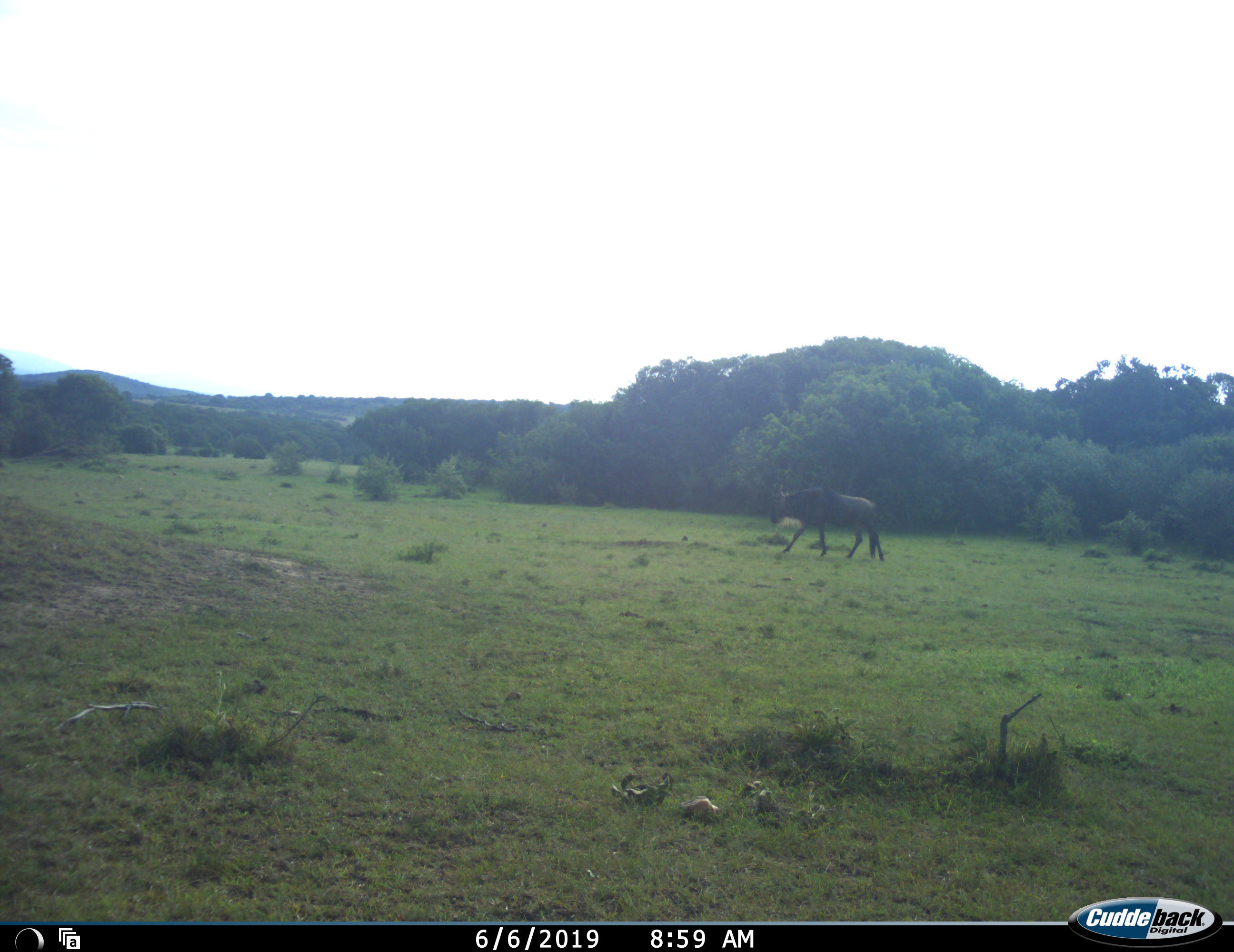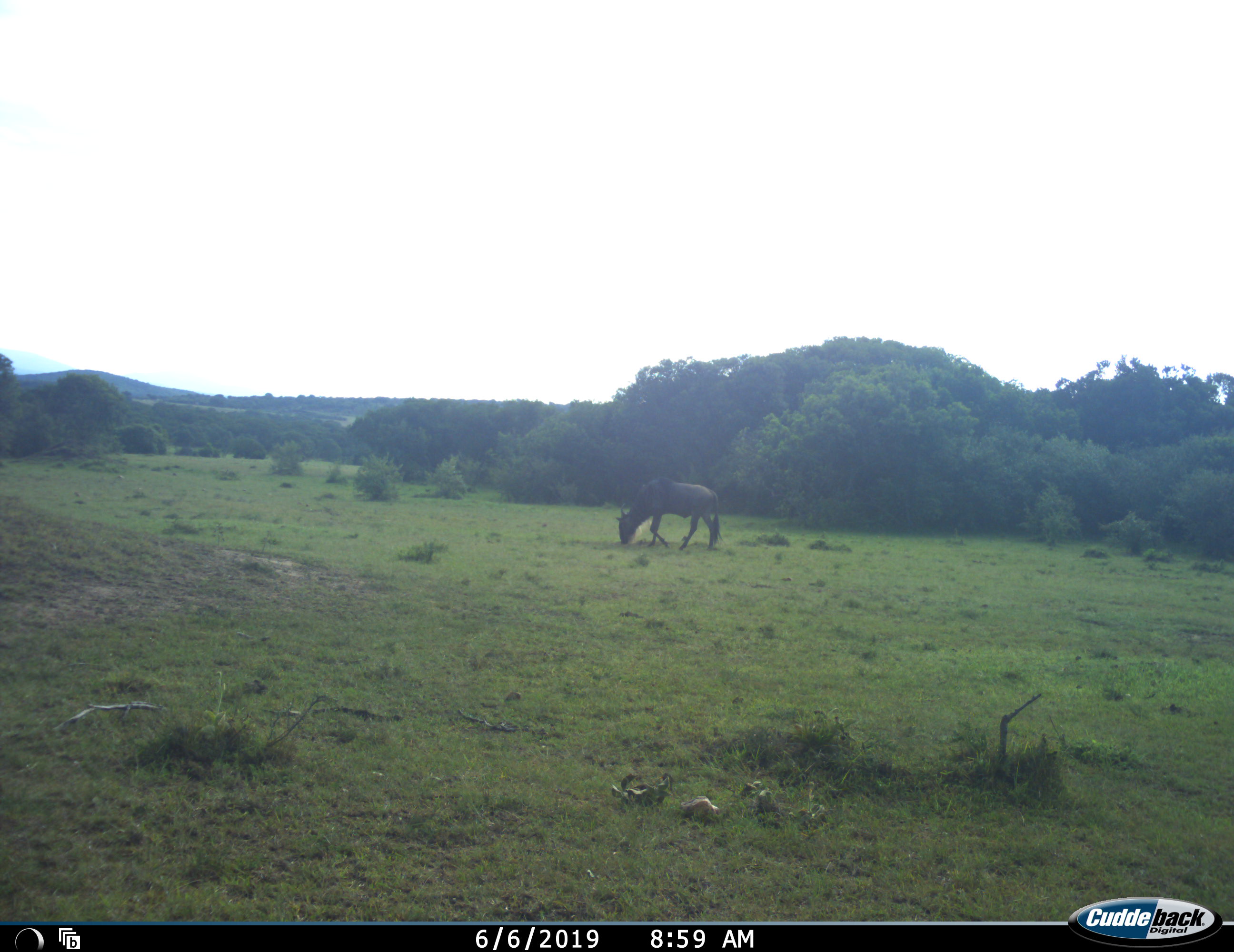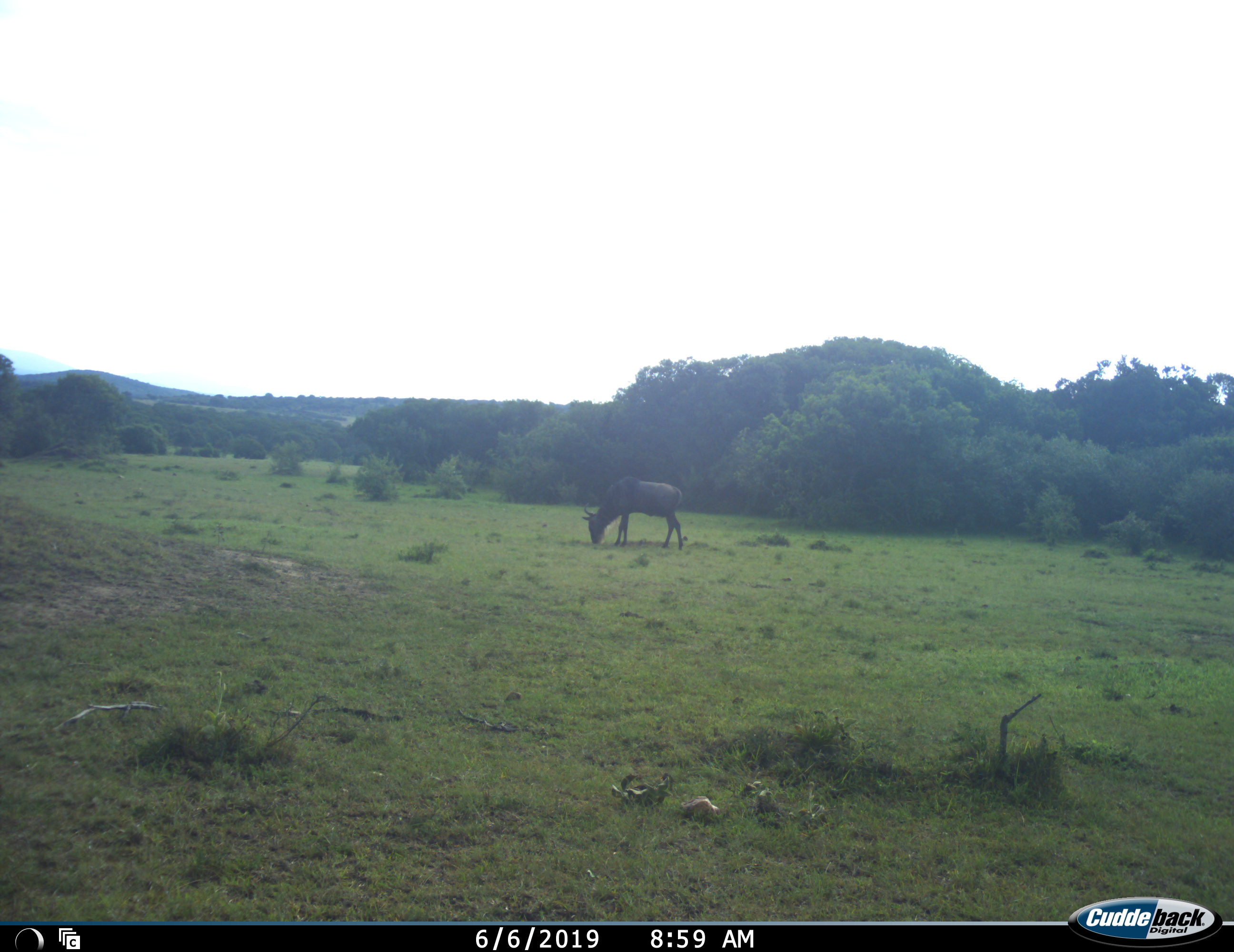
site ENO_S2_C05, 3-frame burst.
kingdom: Animalia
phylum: Chordata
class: Mammalia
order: Artiodactyla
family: Bovidae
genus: Connochaetes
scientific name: Connochaetes taurinus taurinus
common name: blue wildebeest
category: wildebeestblue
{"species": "wildebeestblue (blue wildebeest) (Connochaetes taurinus taurinus)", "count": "1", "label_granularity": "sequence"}